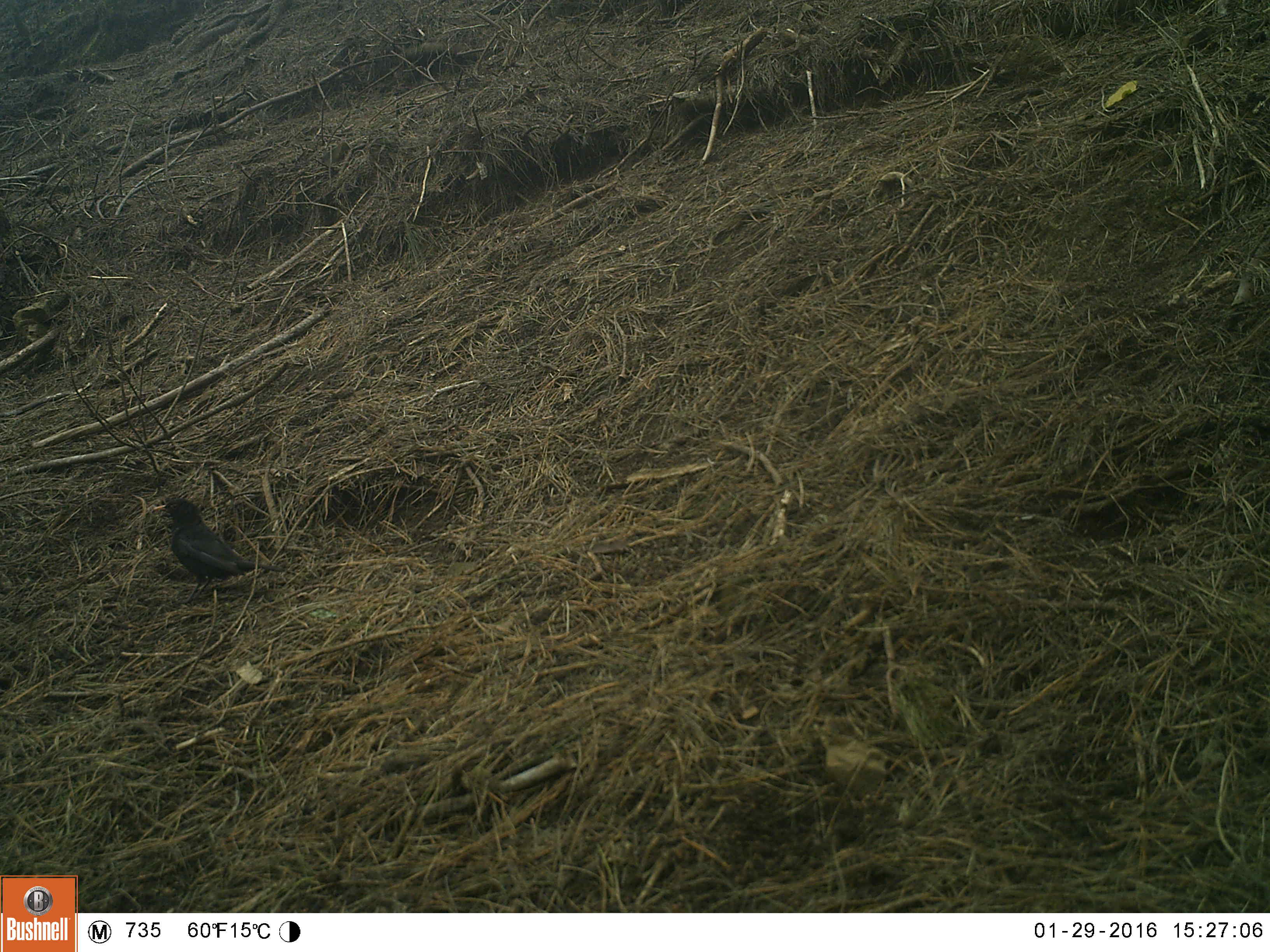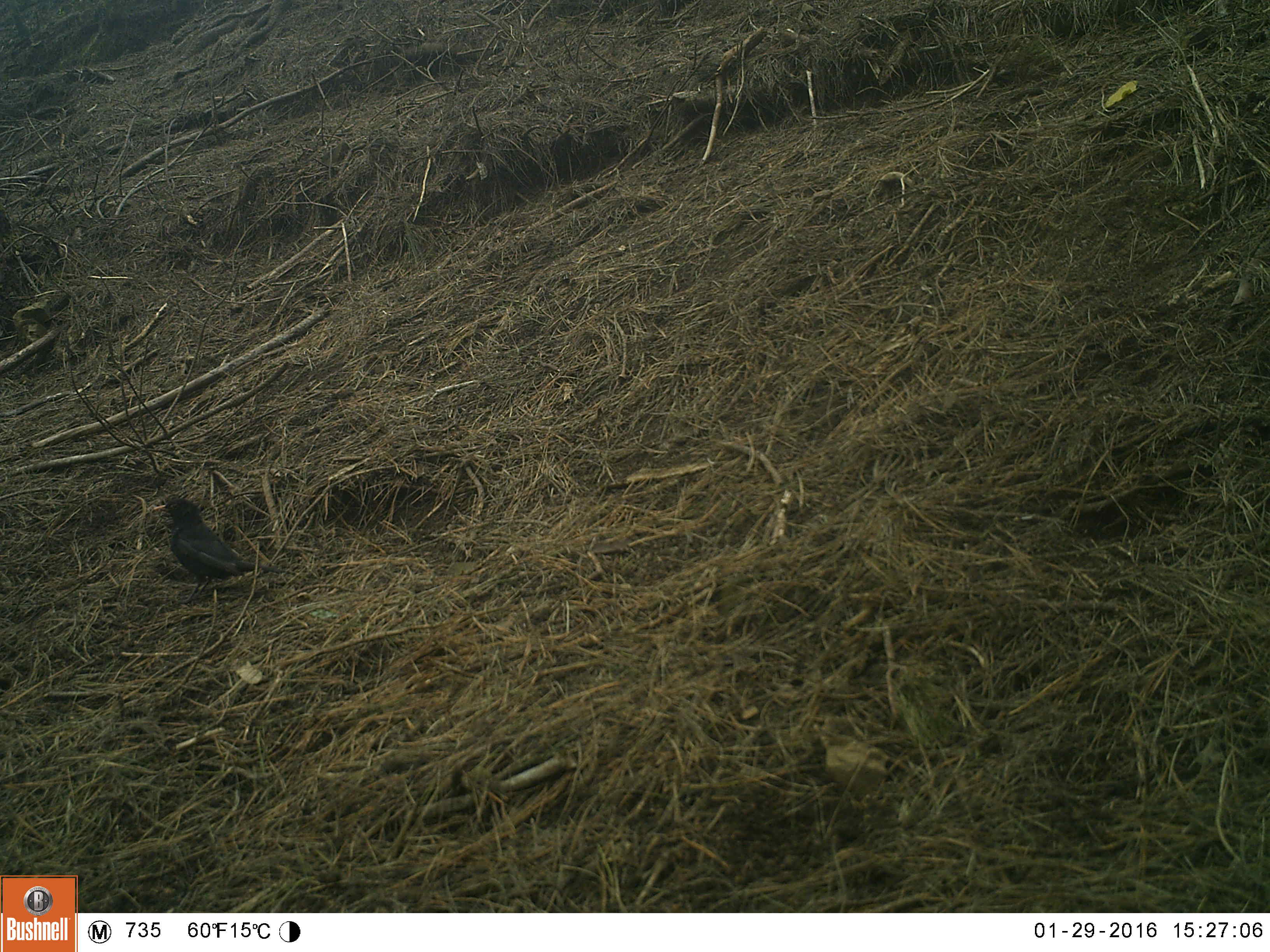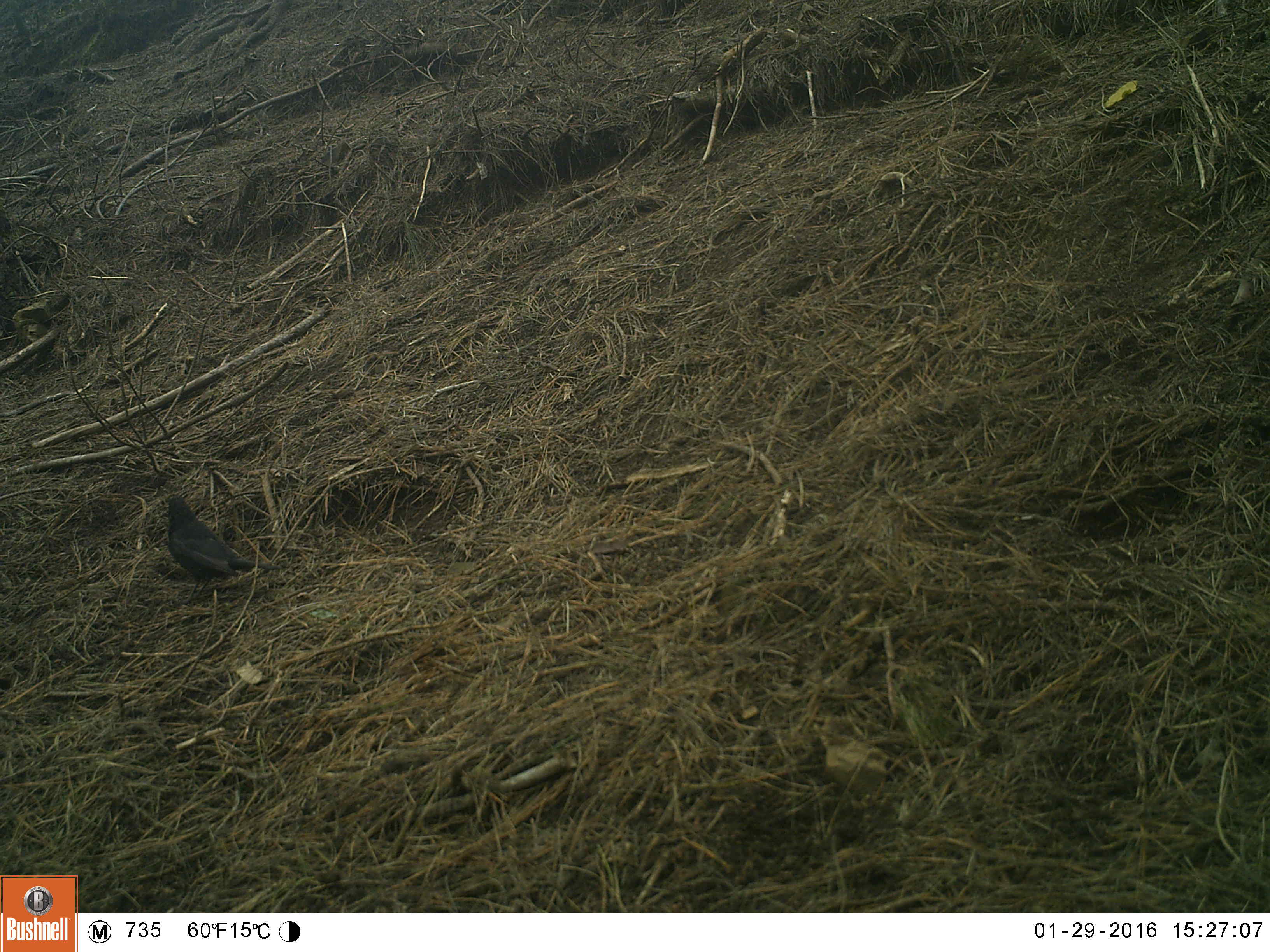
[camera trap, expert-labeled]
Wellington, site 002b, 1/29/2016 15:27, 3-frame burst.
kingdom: Animalia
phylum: Chordata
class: Aves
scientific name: Aves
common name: bird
Bird (Aves).